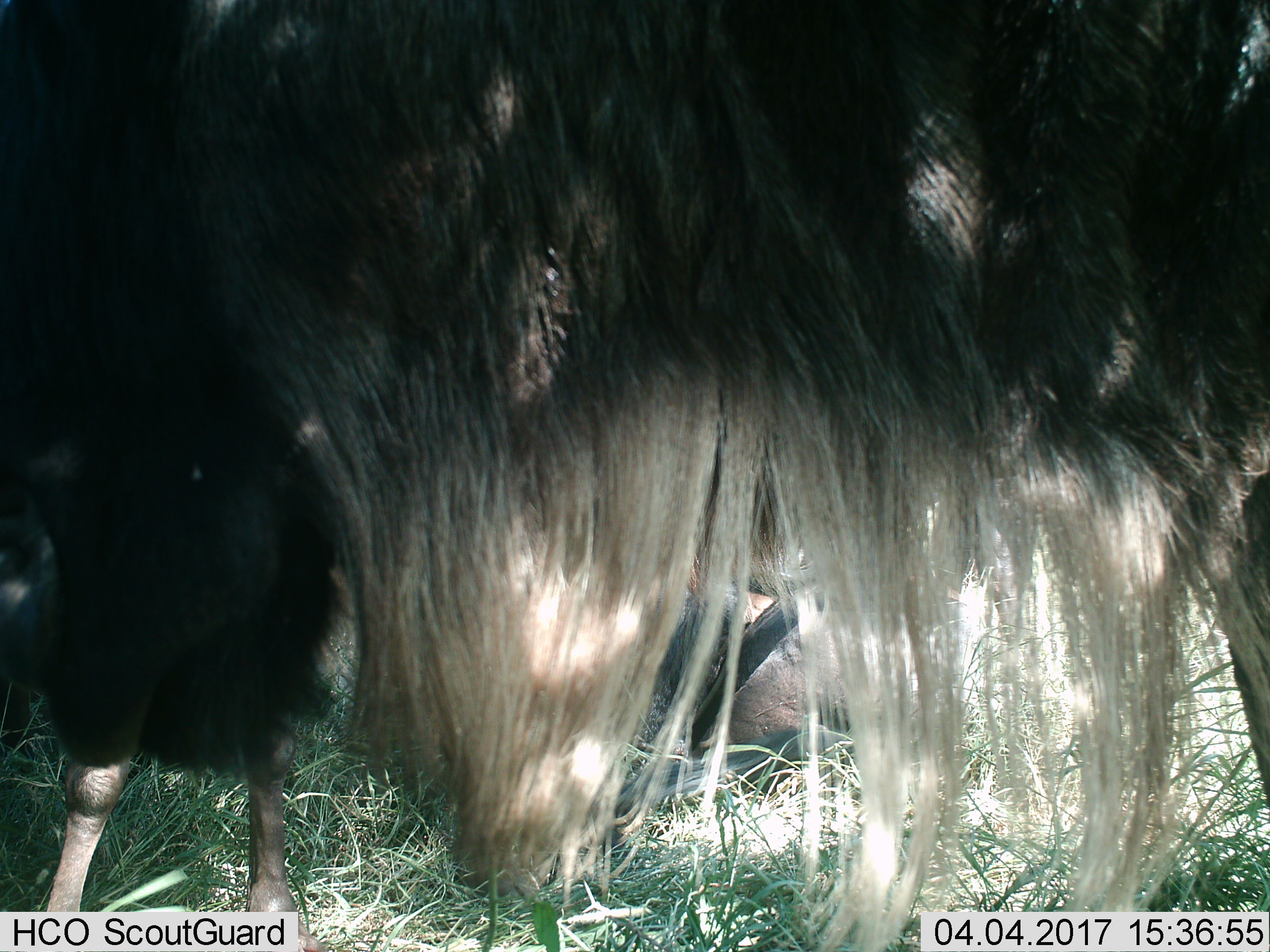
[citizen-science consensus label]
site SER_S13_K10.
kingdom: Animalia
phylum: Chordata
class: Mammalia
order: Artiodactyla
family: Bovidae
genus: Connochaetes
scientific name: Connochaetes taurinus taurinus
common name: blue wildebeest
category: wildebeestblue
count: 2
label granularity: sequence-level